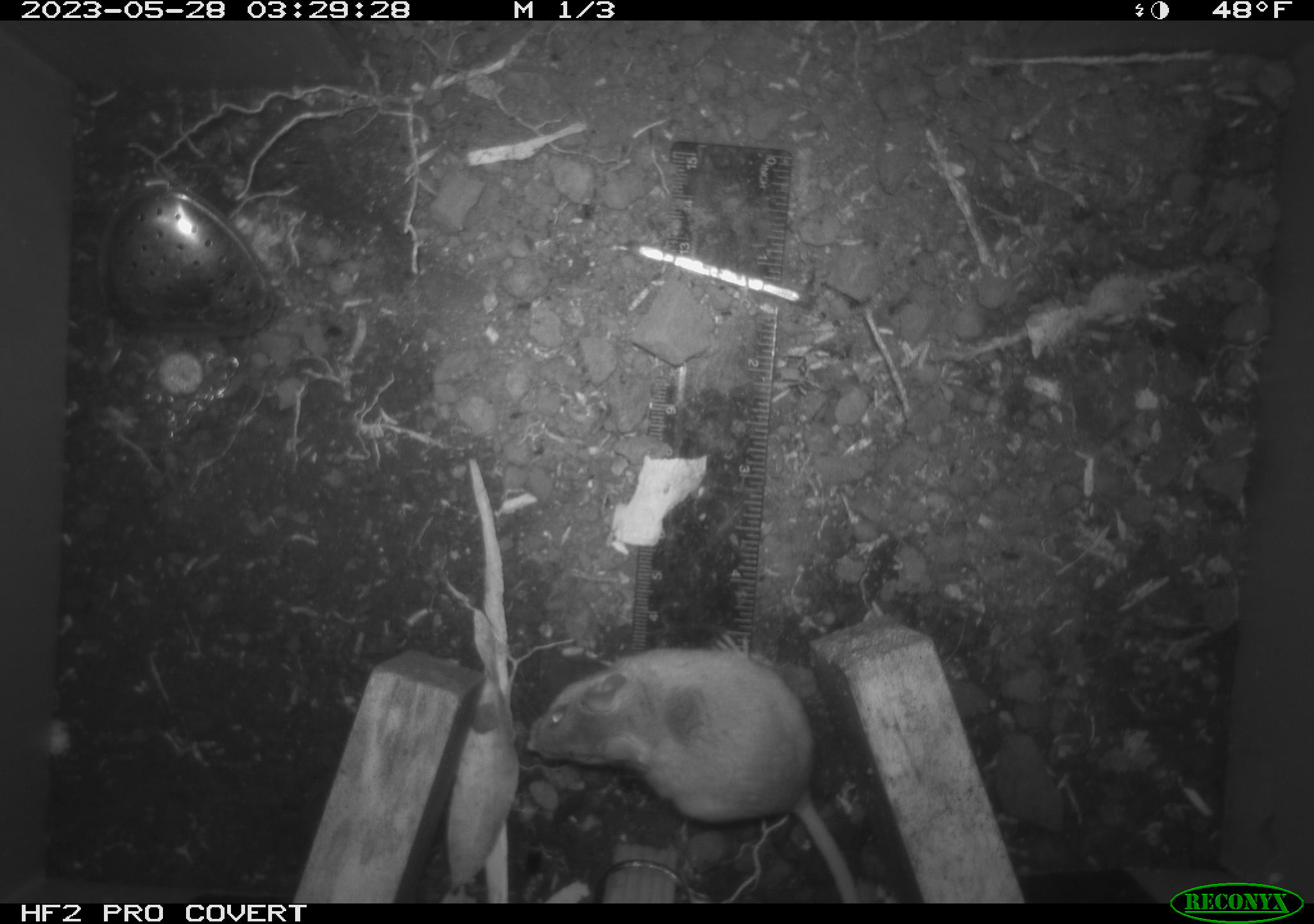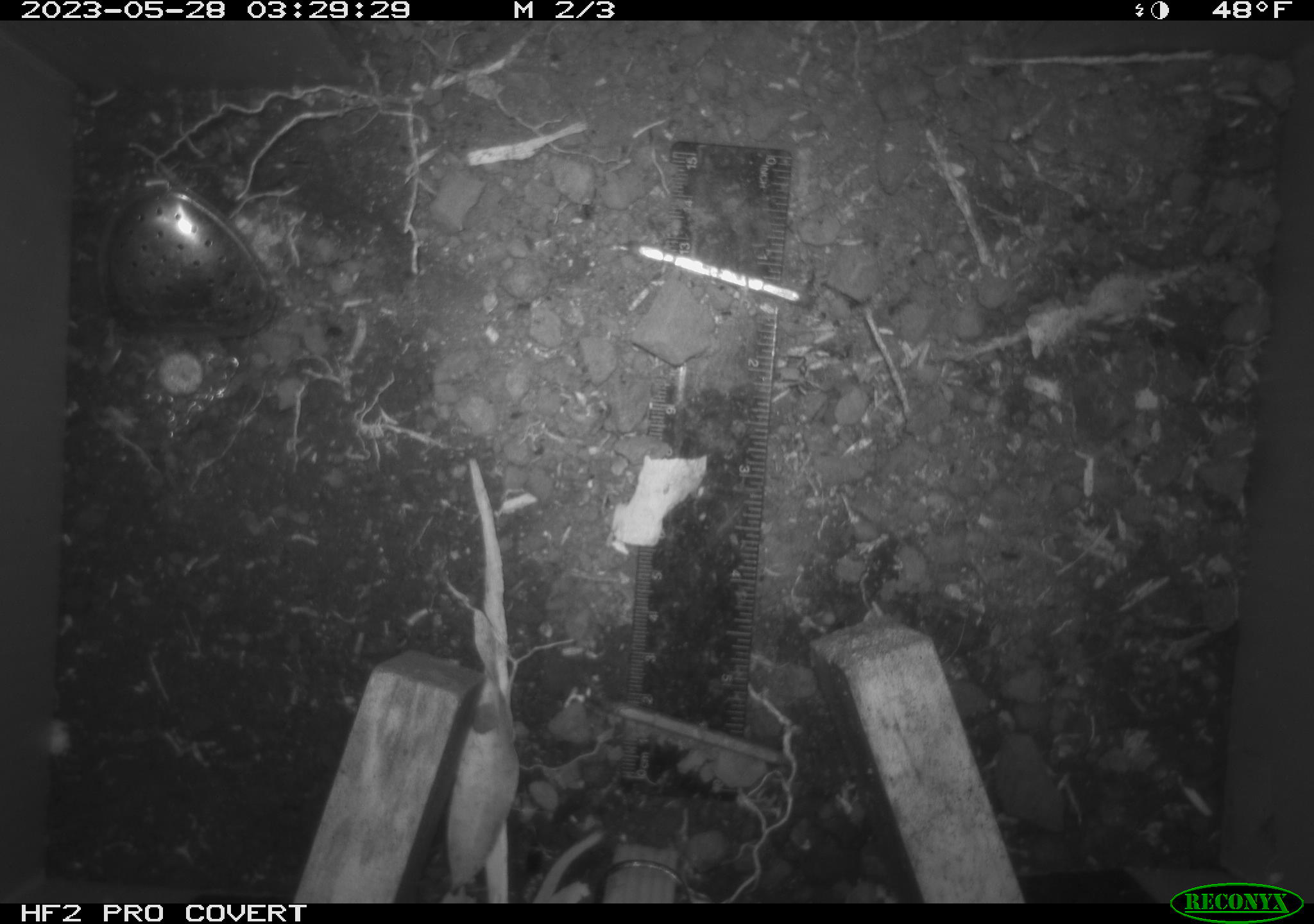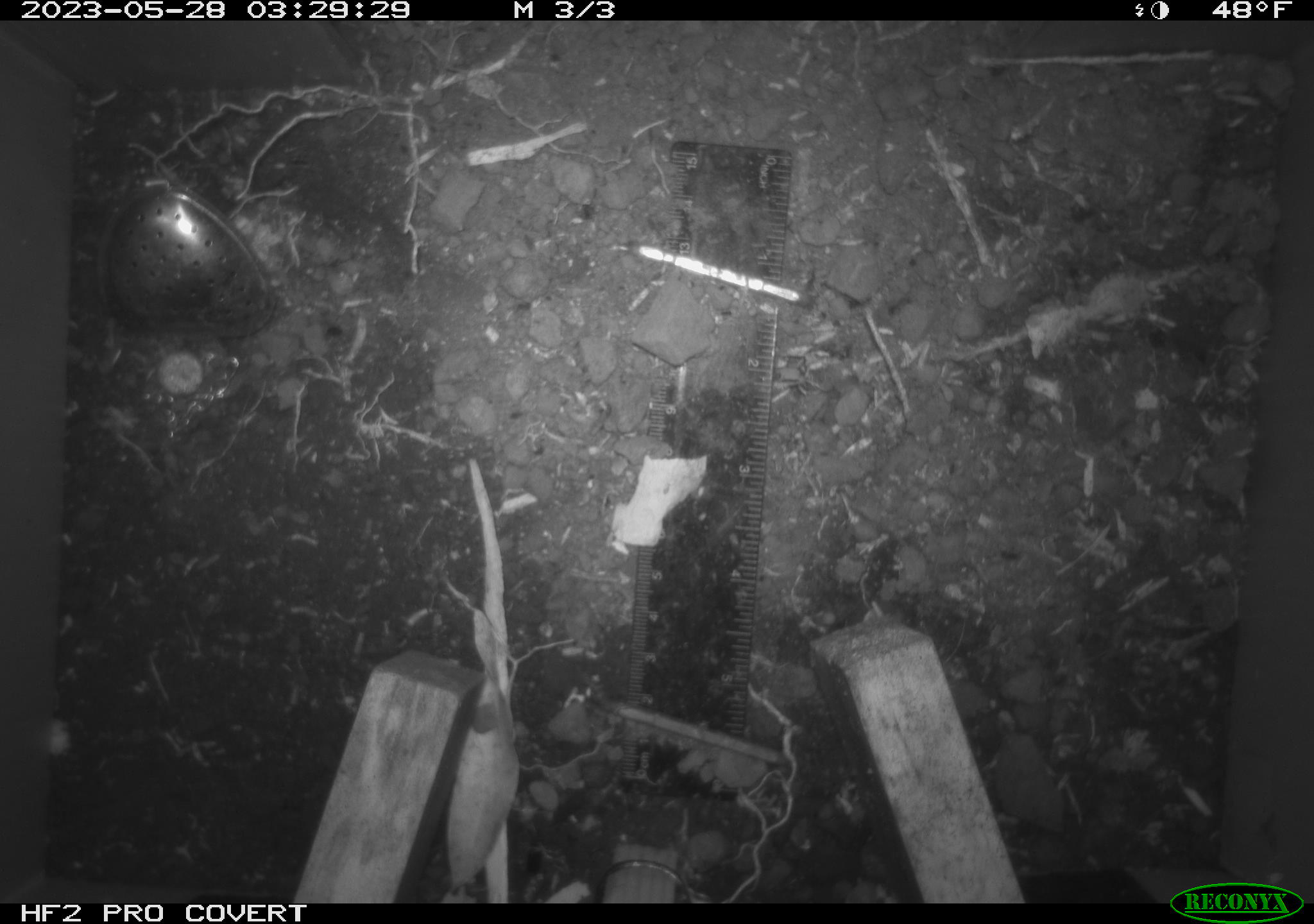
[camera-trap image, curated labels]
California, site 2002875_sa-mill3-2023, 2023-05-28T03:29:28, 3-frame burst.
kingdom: Animalia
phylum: Chordata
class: Mammalia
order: Rodentia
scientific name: Rodentia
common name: mouse species